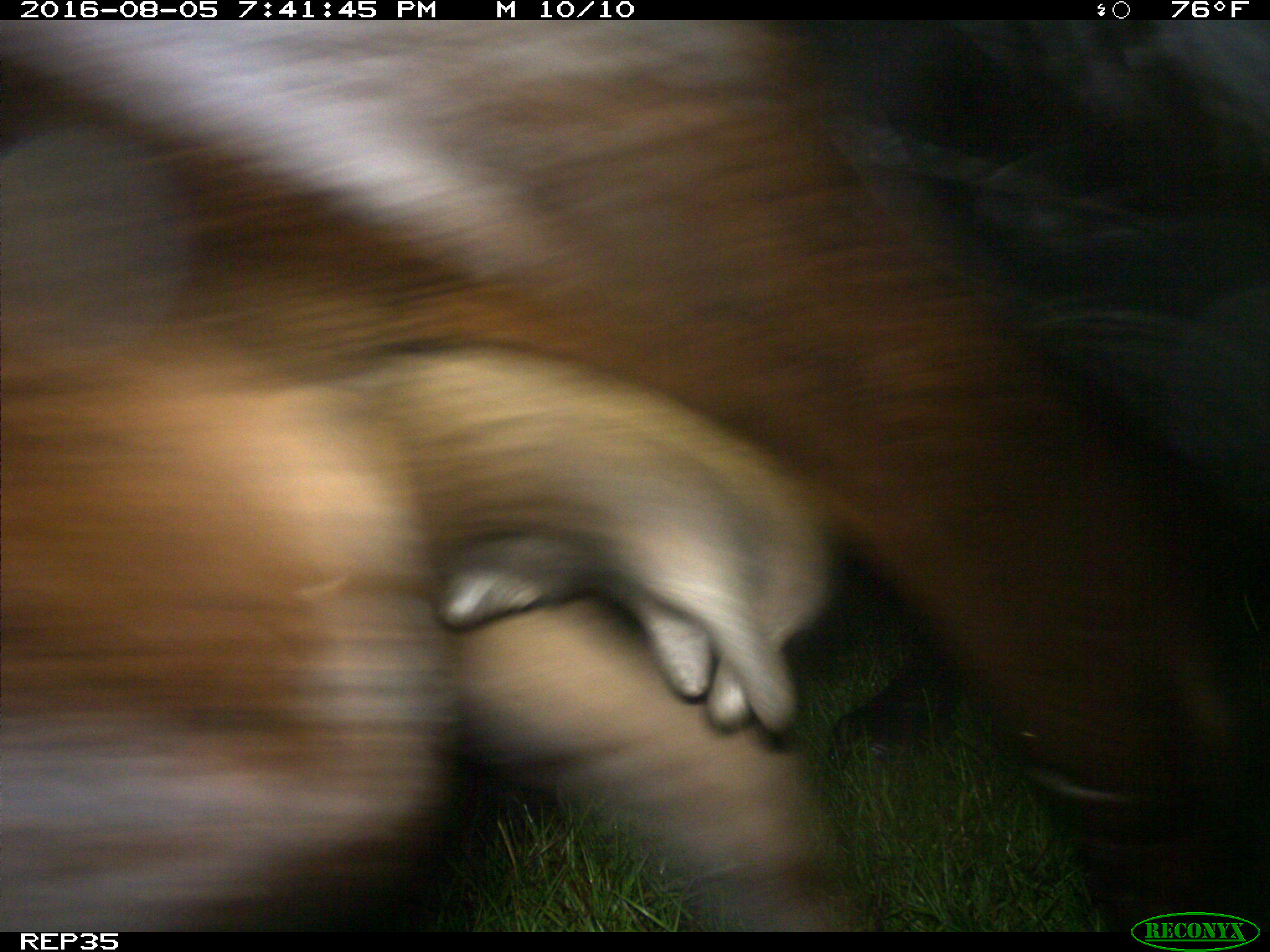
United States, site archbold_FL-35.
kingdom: Animalia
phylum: Chordata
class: Mammalia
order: Artiodactyla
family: Bovidae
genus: Bos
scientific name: Bos taurus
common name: domestic cow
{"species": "Bos taurus (domestic cow)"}